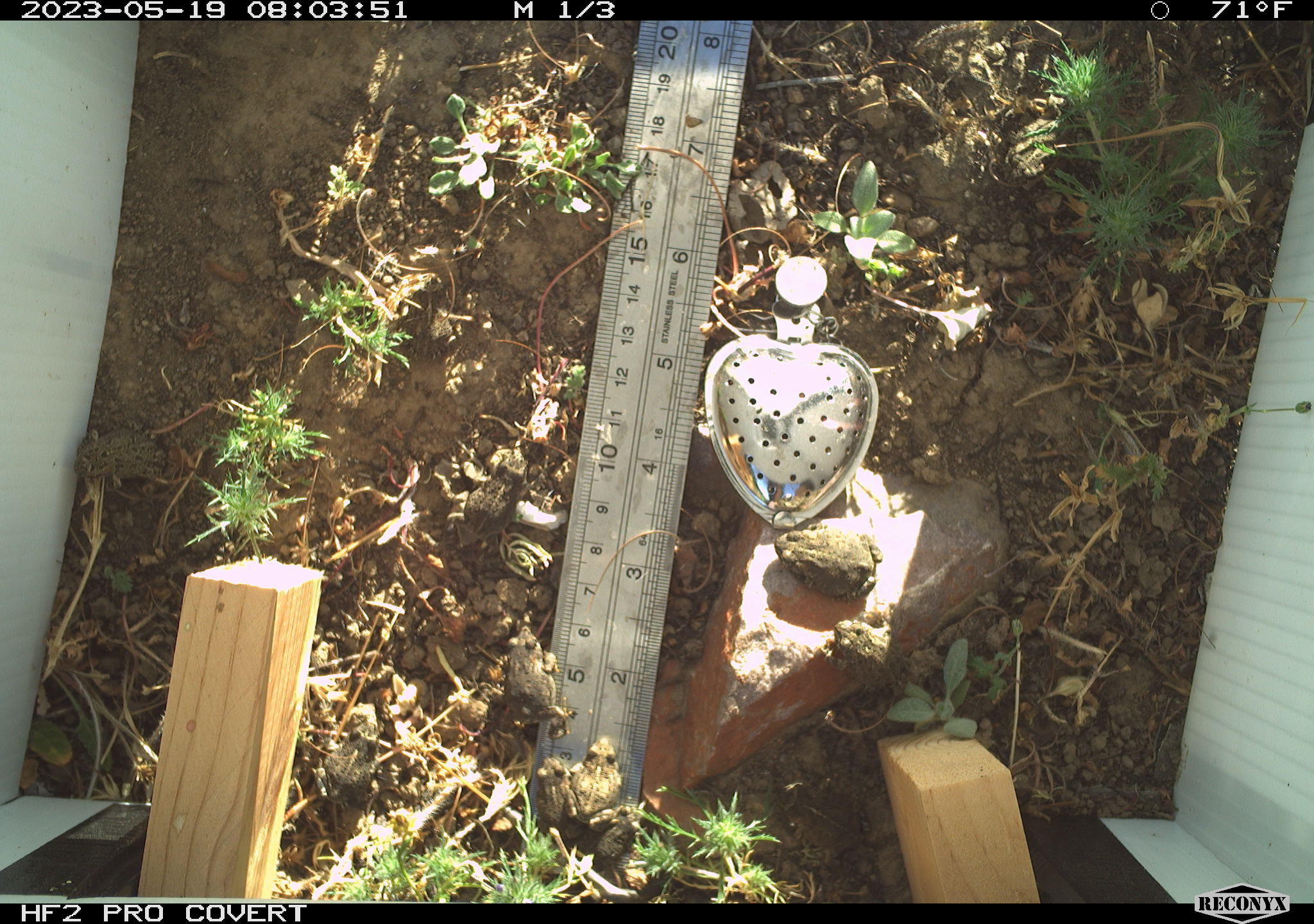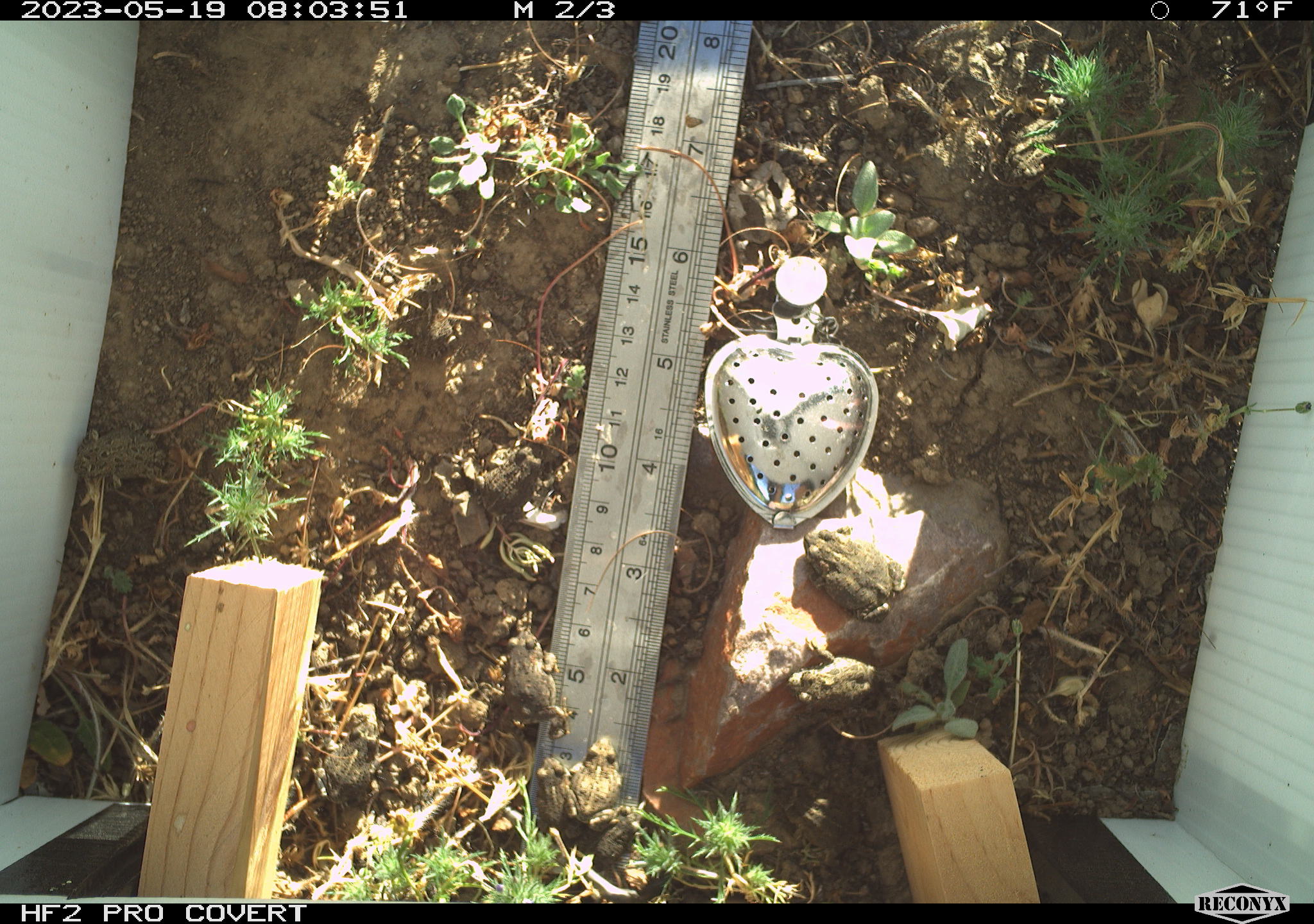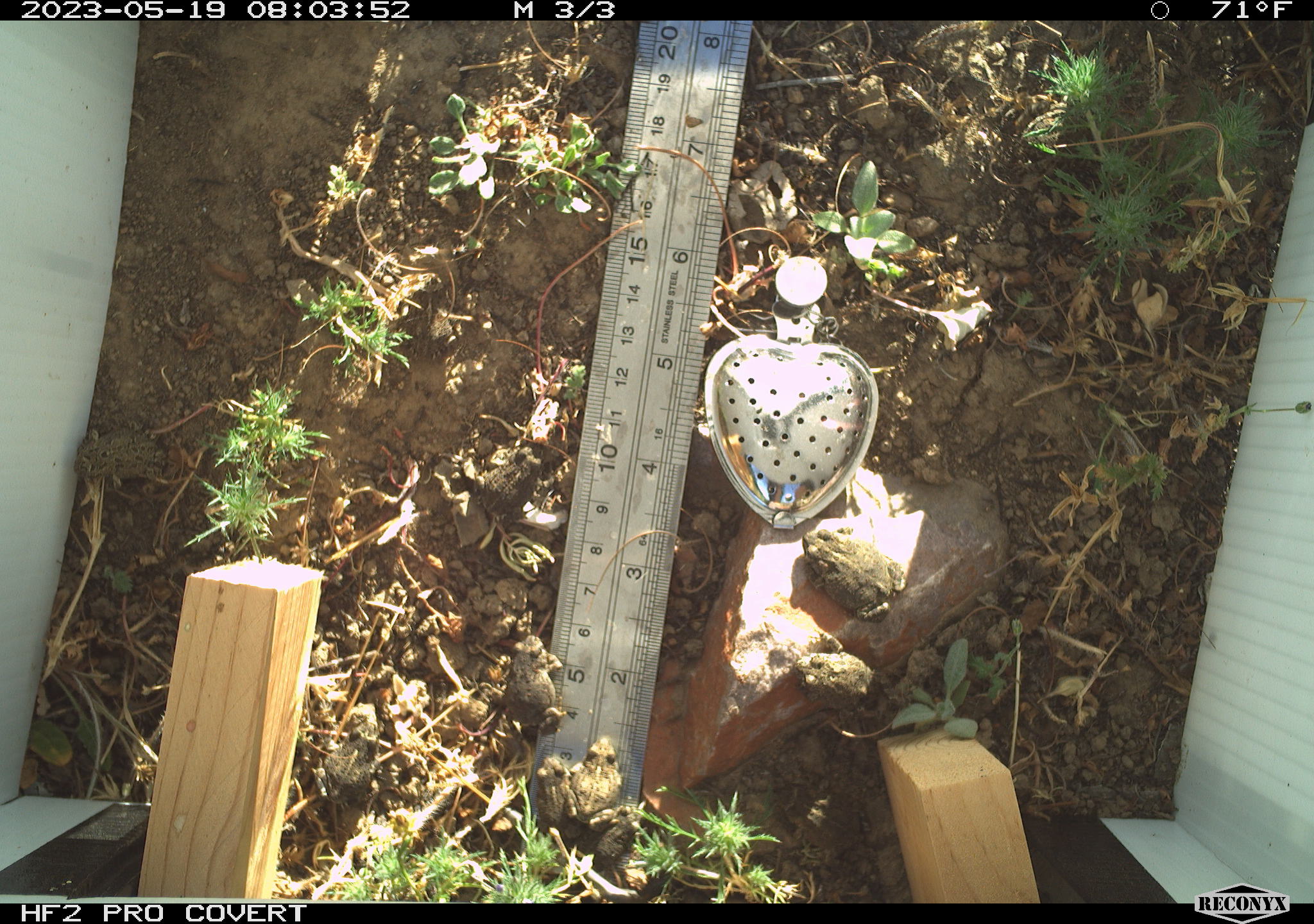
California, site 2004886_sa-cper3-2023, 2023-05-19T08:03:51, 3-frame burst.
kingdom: Animalia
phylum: Chordata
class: Amphibia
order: Anura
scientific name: Anura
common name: frogs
Frogs (Anura).